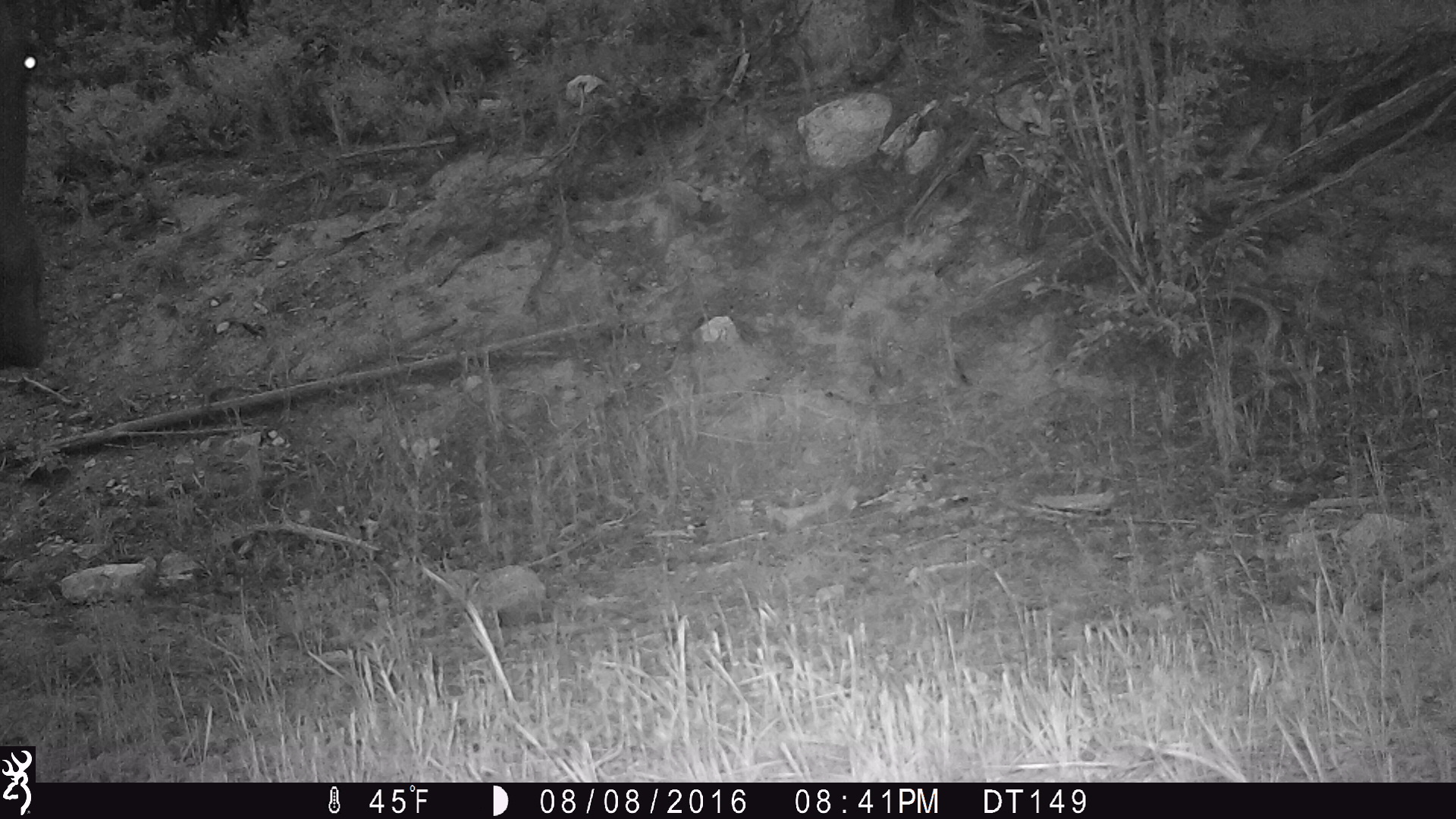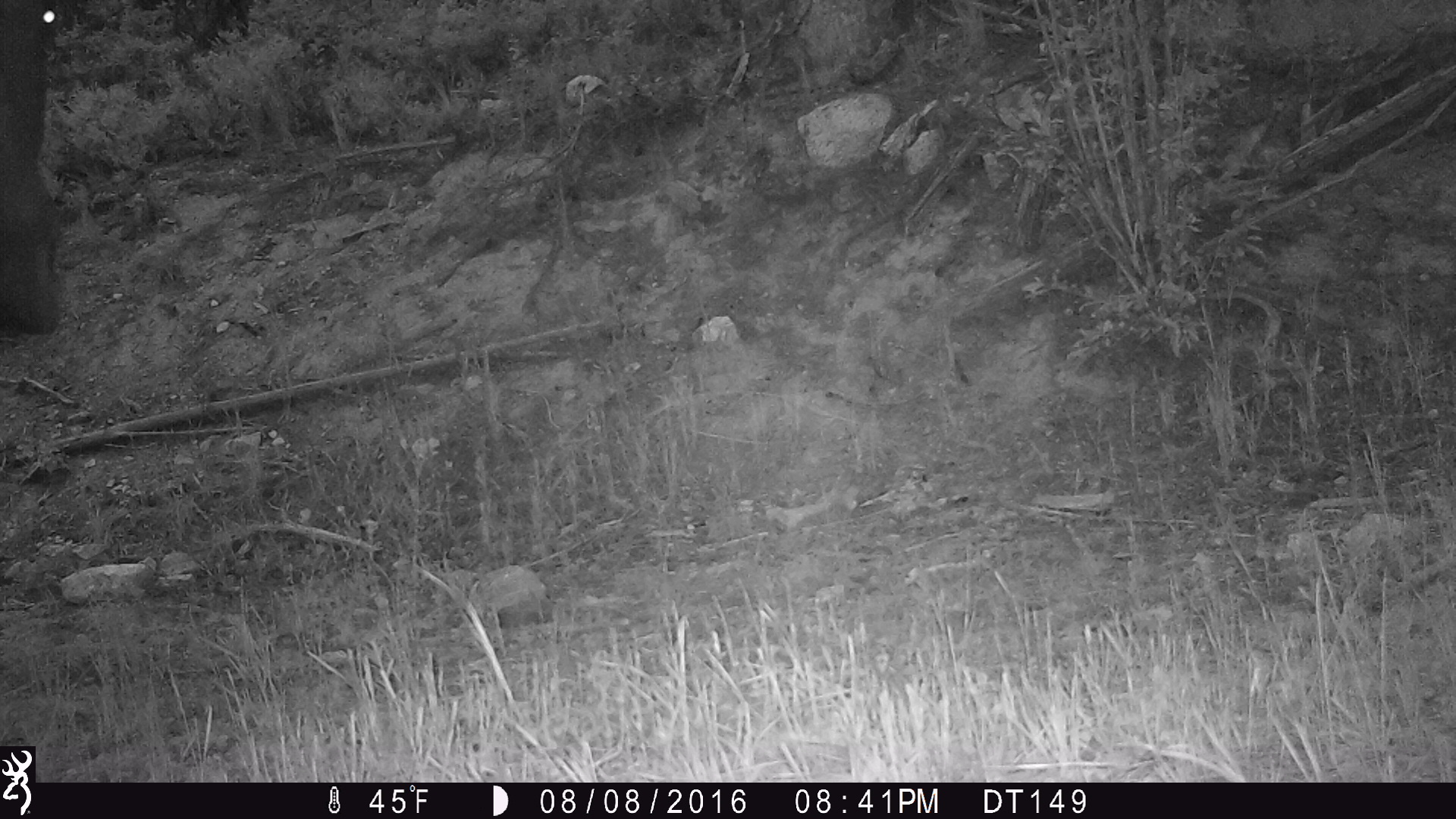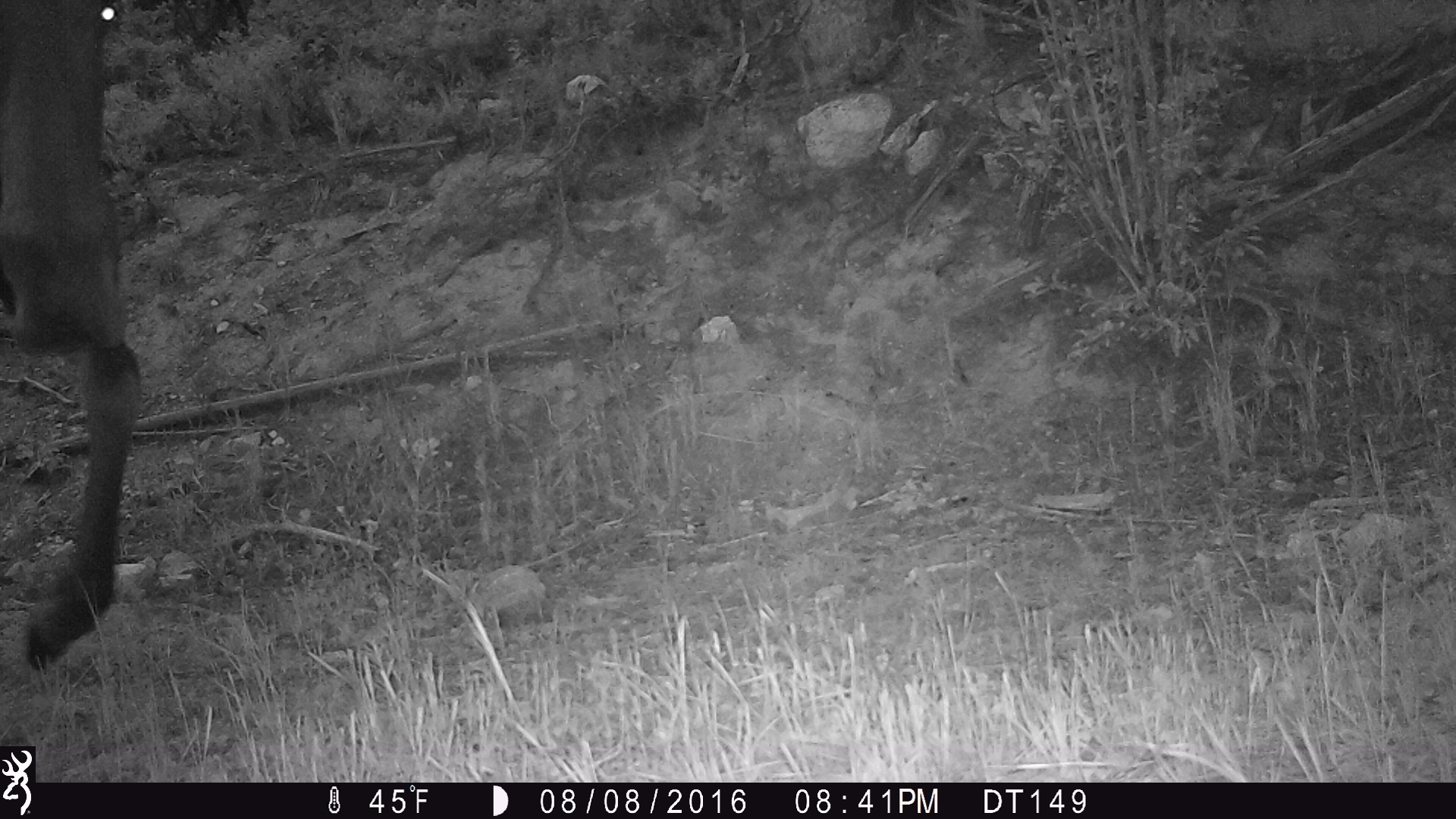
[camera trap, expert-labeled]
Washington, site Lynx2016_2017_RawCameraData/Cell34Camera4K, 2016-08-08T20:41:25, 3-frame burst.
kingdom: Animalia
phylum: Chordata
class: Mammalia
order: Artiodactyla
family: Cervidae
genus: Alces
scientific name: Alces alces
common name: moose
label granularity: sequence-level